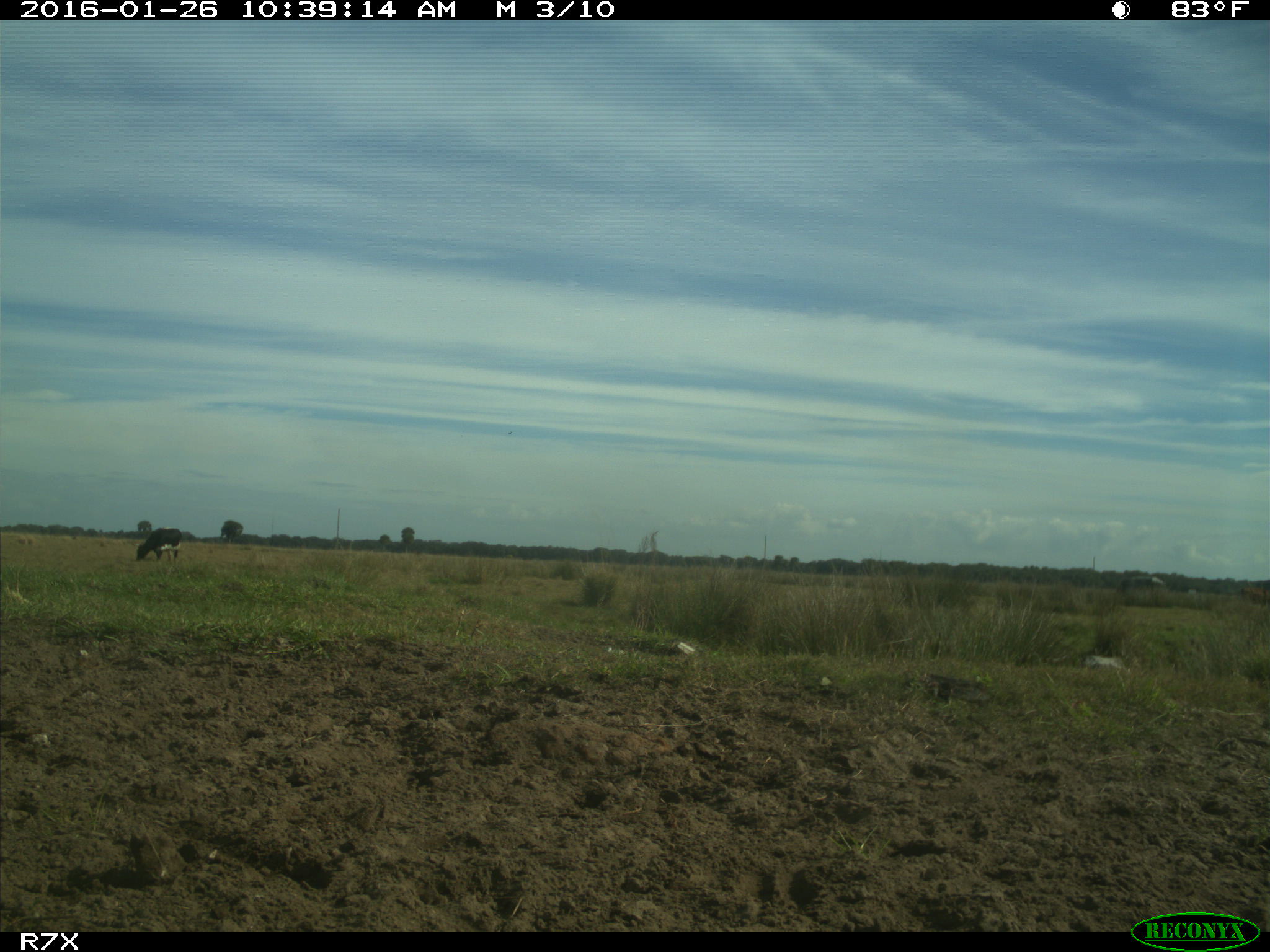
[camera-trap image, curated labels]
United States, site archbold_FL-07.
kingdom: Animalia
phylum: Chordata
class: Mammalia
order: Artiodactyla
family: Bovidae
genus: Bos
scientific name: Bos taurus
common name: domestic cow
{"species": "Bos taurus (domestic cow)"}